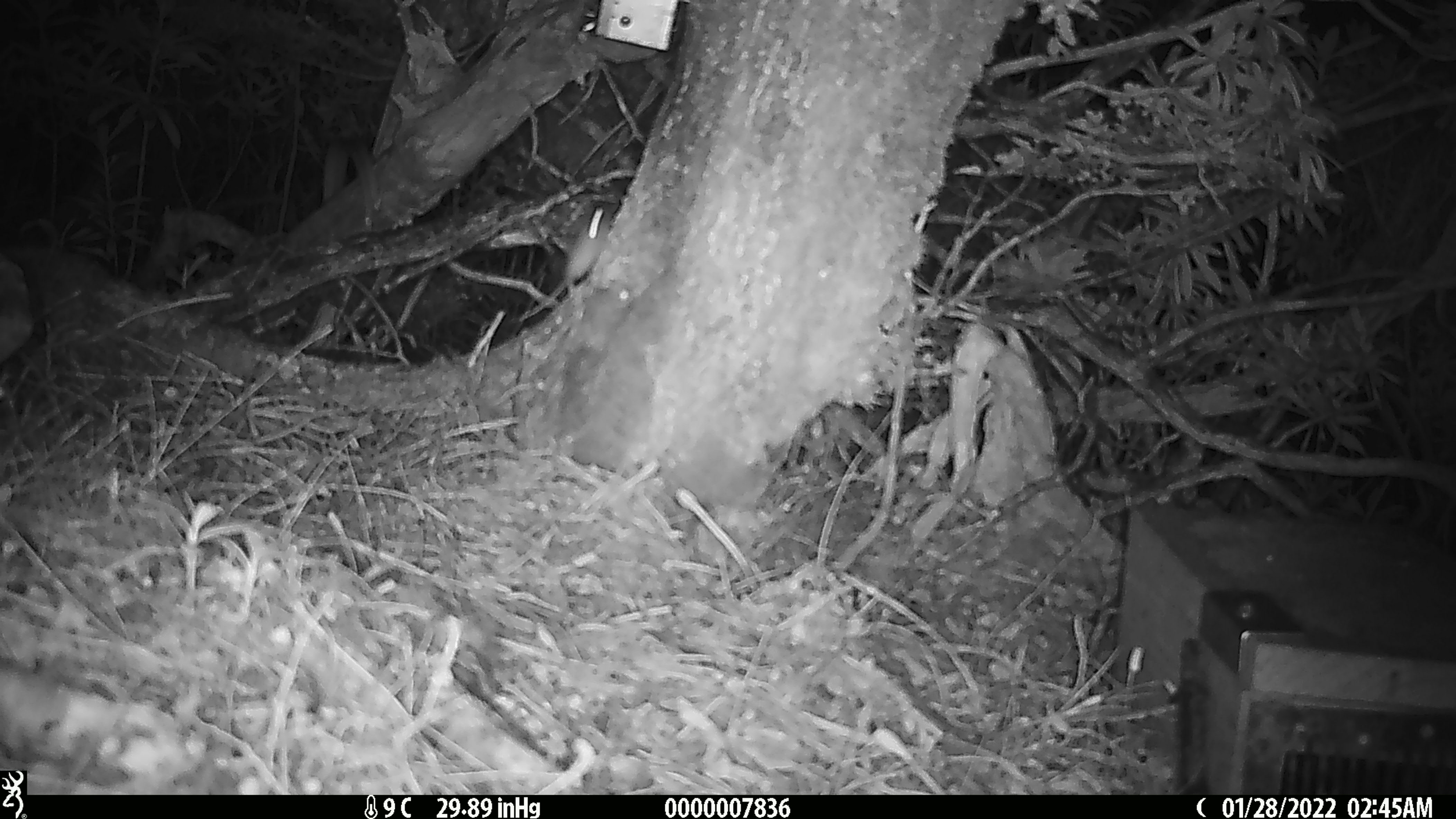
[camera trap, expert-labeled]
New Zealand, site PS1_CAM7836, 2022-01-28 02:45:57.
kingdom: Animalia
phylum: Chordata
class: Mammalia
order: Rodentia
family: Muridae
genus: Mus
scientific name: Mus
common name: mouse